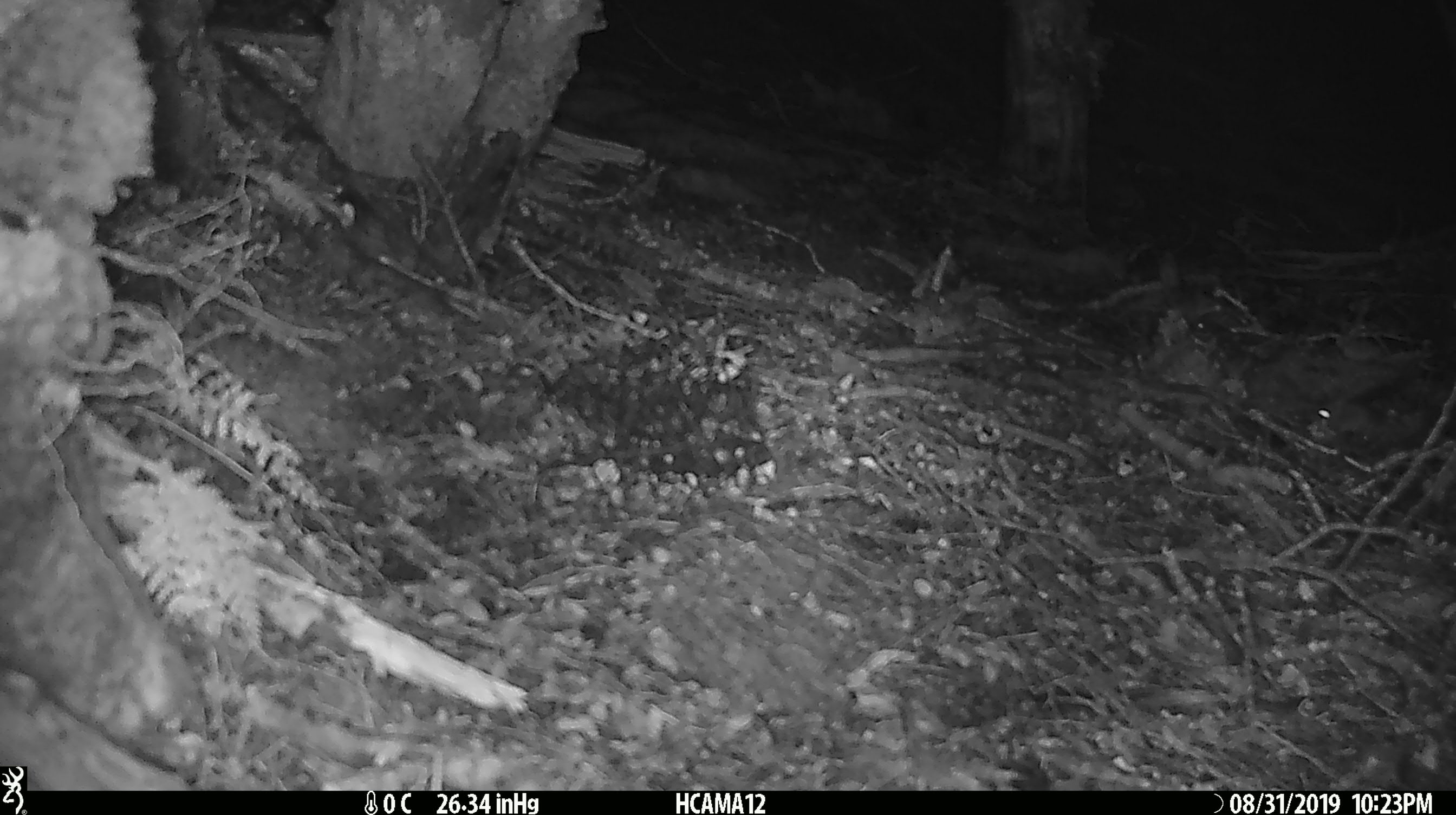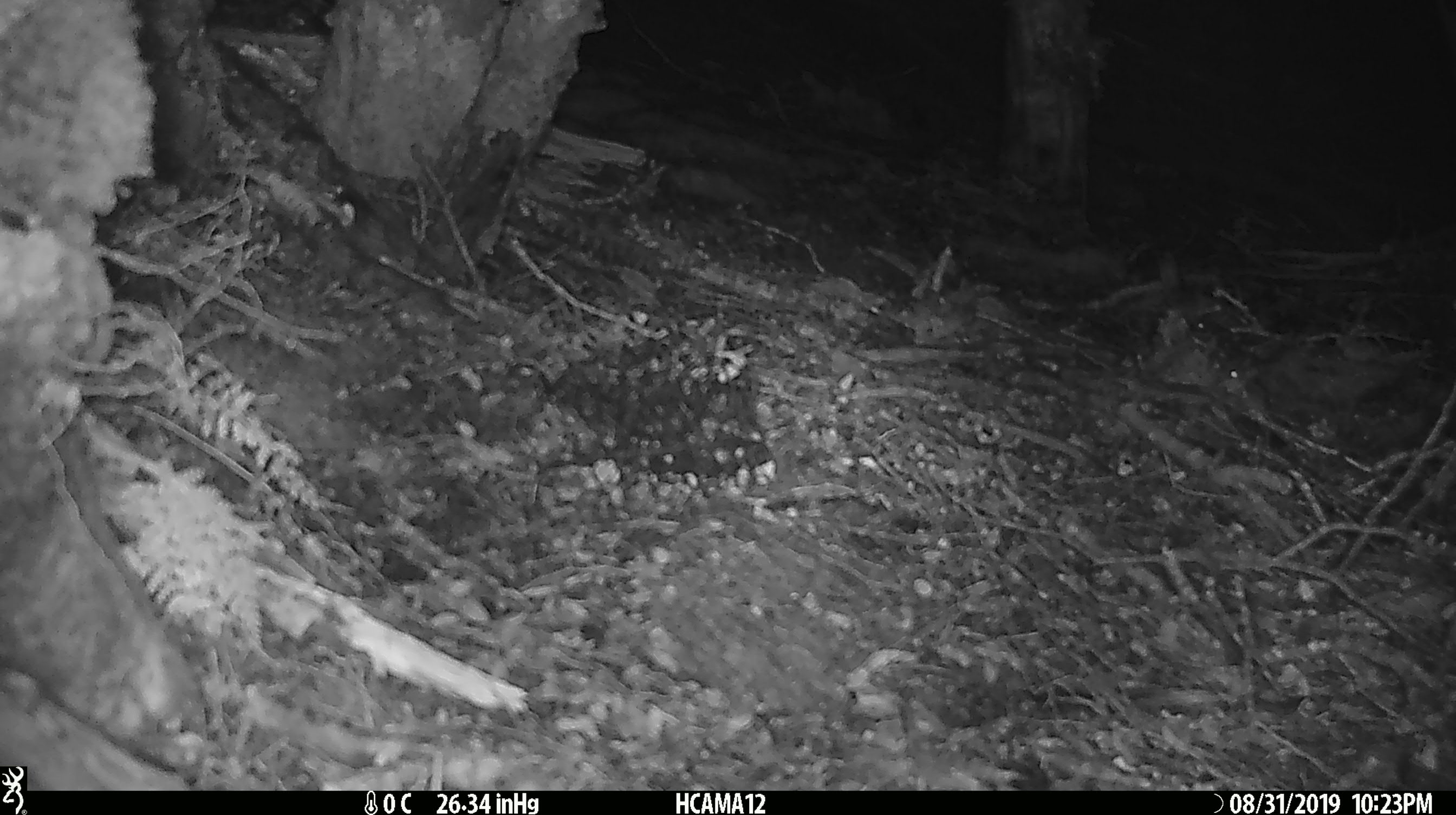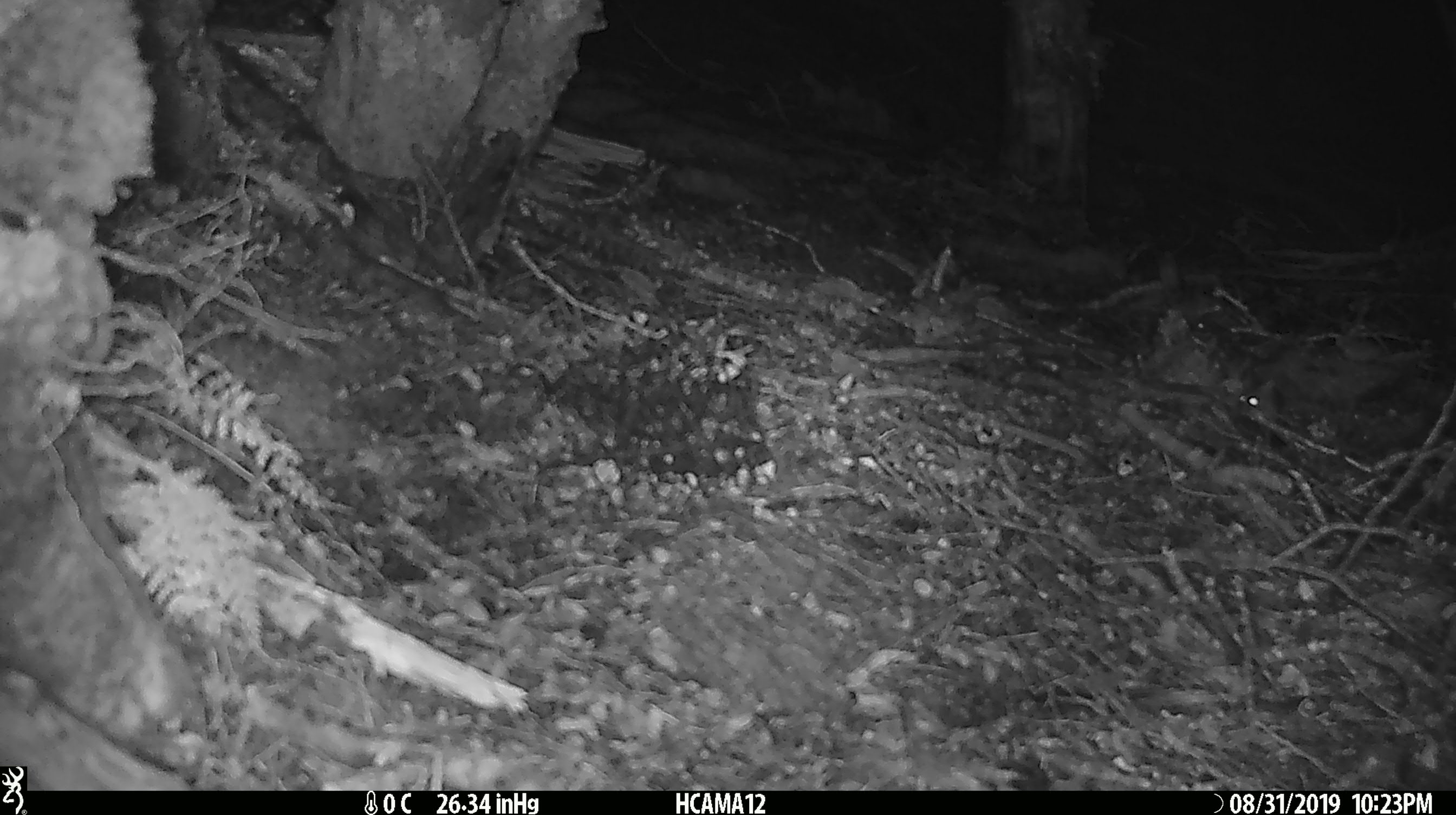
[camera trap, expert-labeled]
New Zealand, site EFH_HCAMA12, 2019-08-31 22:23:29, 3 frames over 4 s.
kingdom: Animalia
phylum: Chordata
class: Mammalia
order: Rodentia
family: Muridae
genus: Mus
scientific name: Mus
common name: mouse